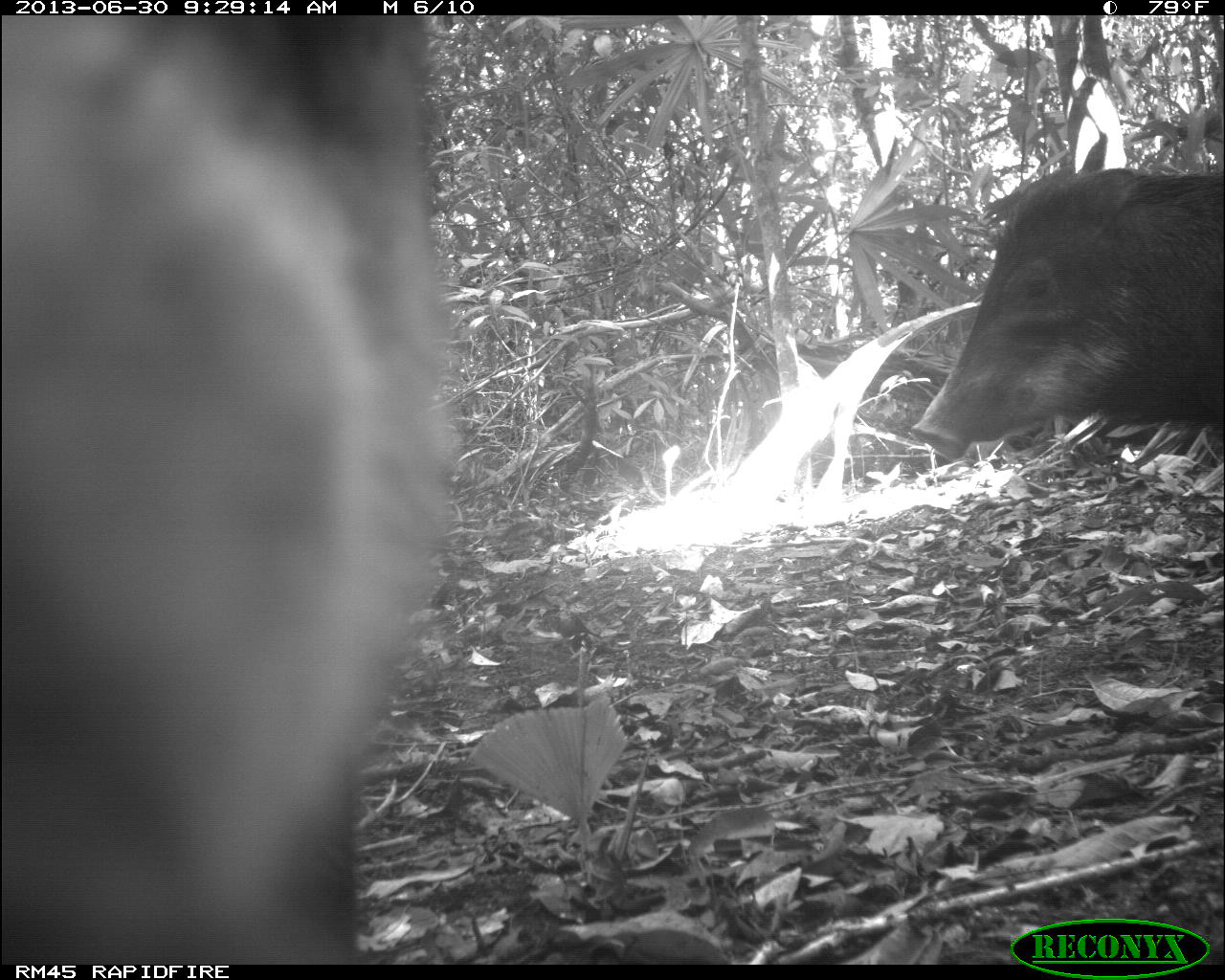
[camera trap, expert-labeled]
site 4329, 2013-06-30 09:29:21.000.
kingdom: Animalia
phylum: Chordata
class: Mammalia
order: Artiodactyla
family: Tayassuidae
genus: Tayassu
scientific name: Tayassu pecari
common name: white-lipped peccary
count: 5